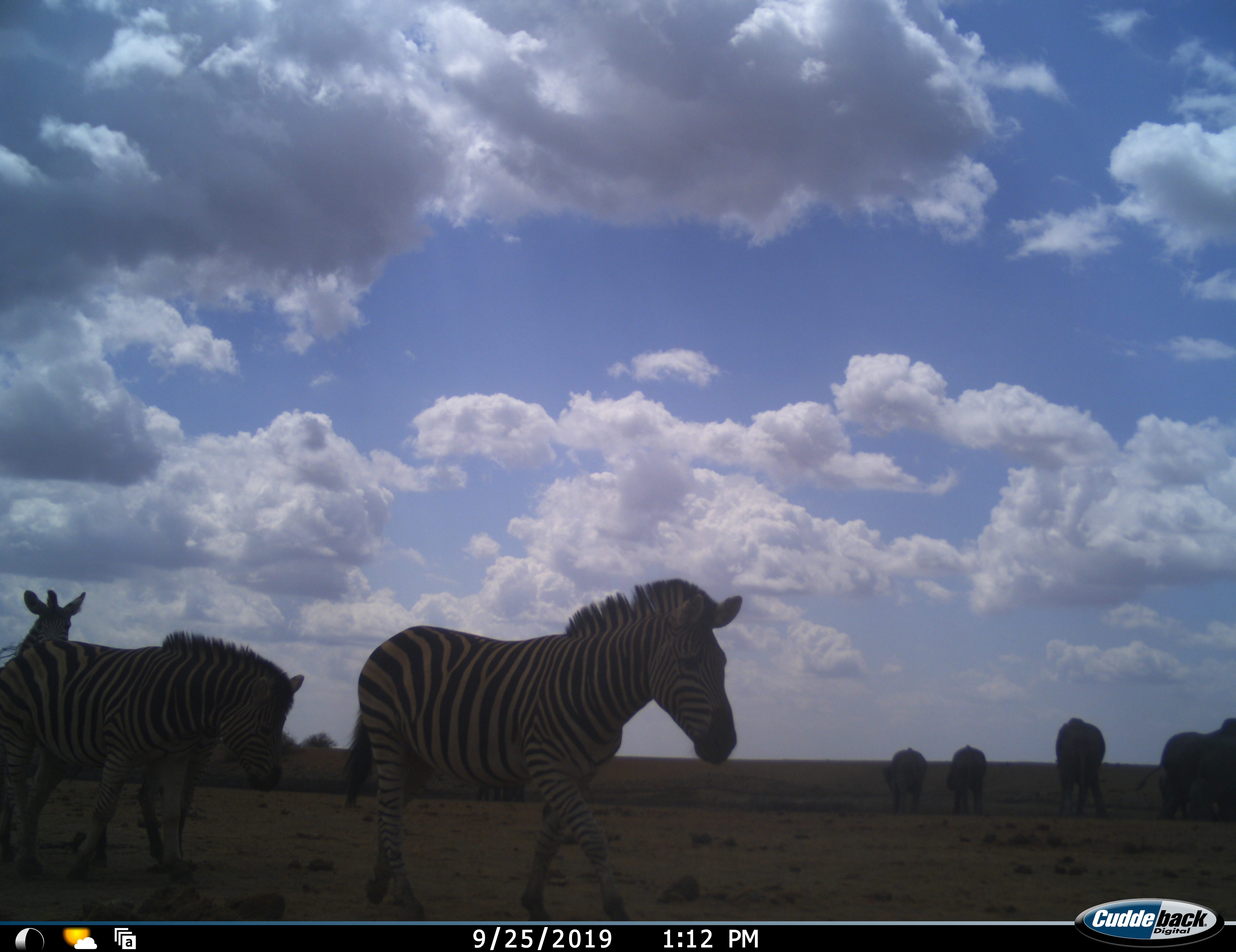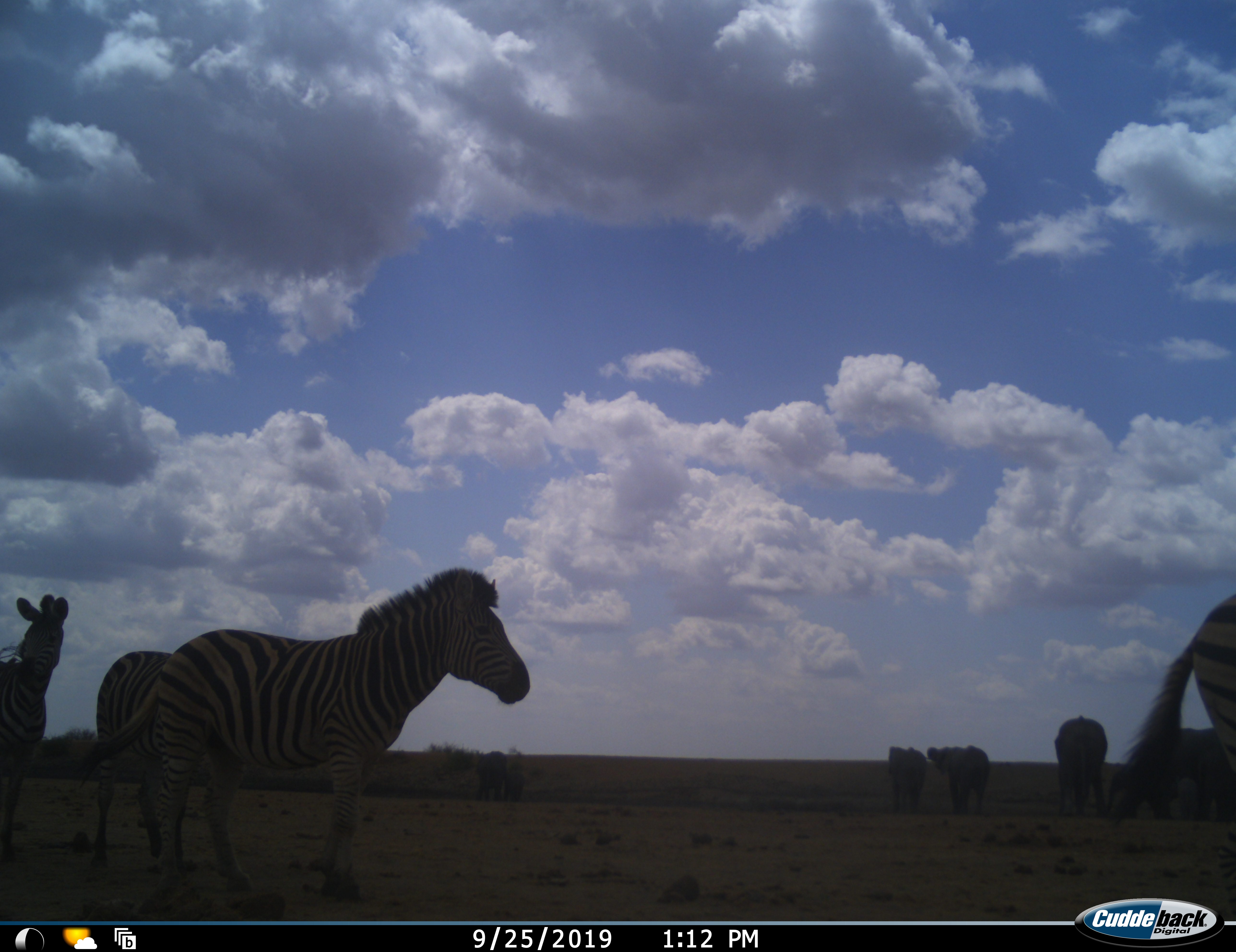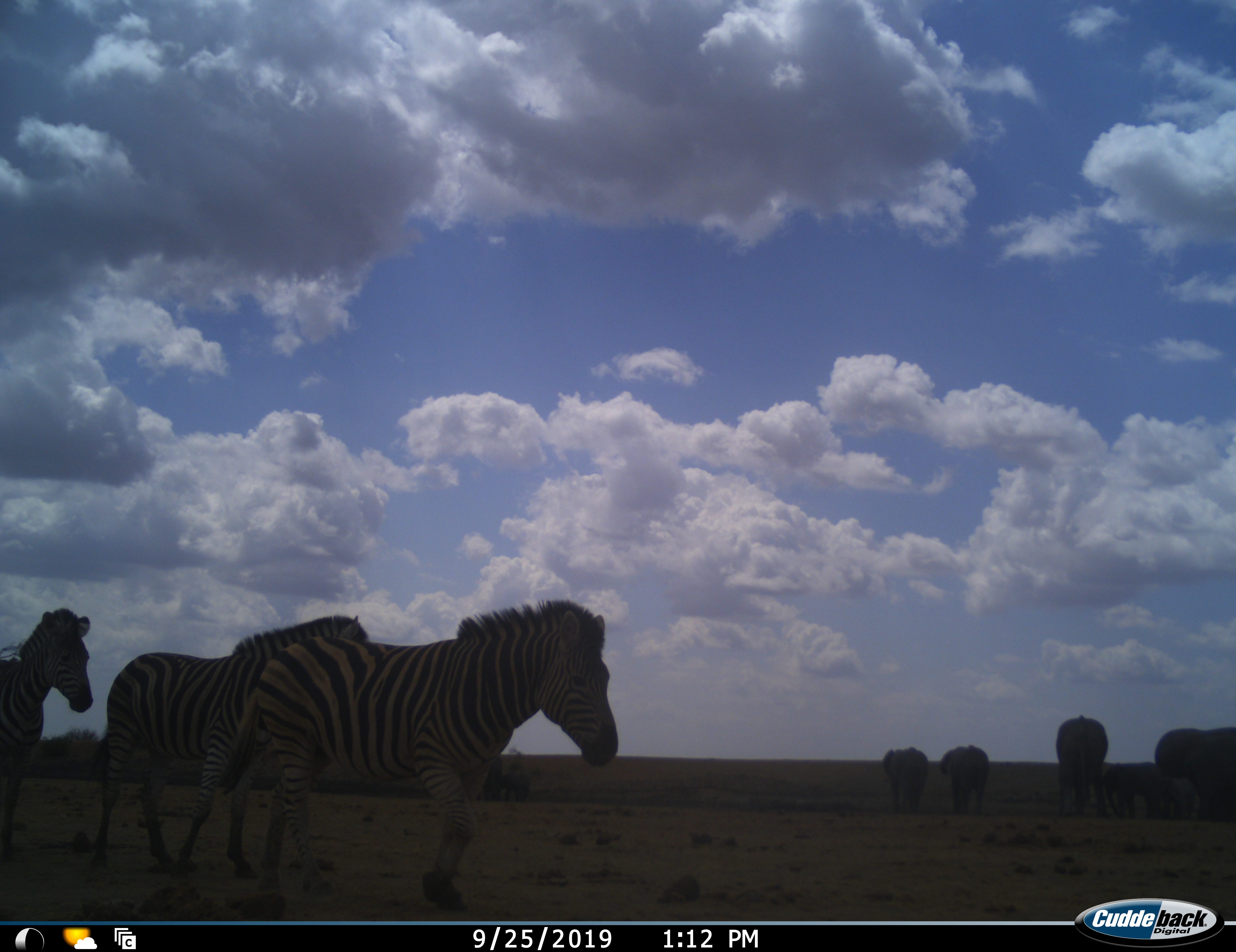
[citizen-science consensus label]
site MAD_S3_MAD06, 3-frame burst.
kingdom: Animalia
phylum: Chordata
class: Mammalia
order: Proboscidea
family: Elephantidae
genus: Loxodonta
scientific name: Loxodonta africana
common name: african bush elephant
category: elephant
Elephant (african bush elephant) (Loxodonta africana), count 5. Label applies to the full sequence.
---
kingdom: Animalia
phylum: Chordata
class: Mammalia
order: Perissodactyla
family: Equidae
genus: Equus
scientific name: Equus quagga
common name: plains zebra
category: zebraplains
Zebraplains (plains zebra) (Equus quagga), count 4. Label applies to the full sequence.